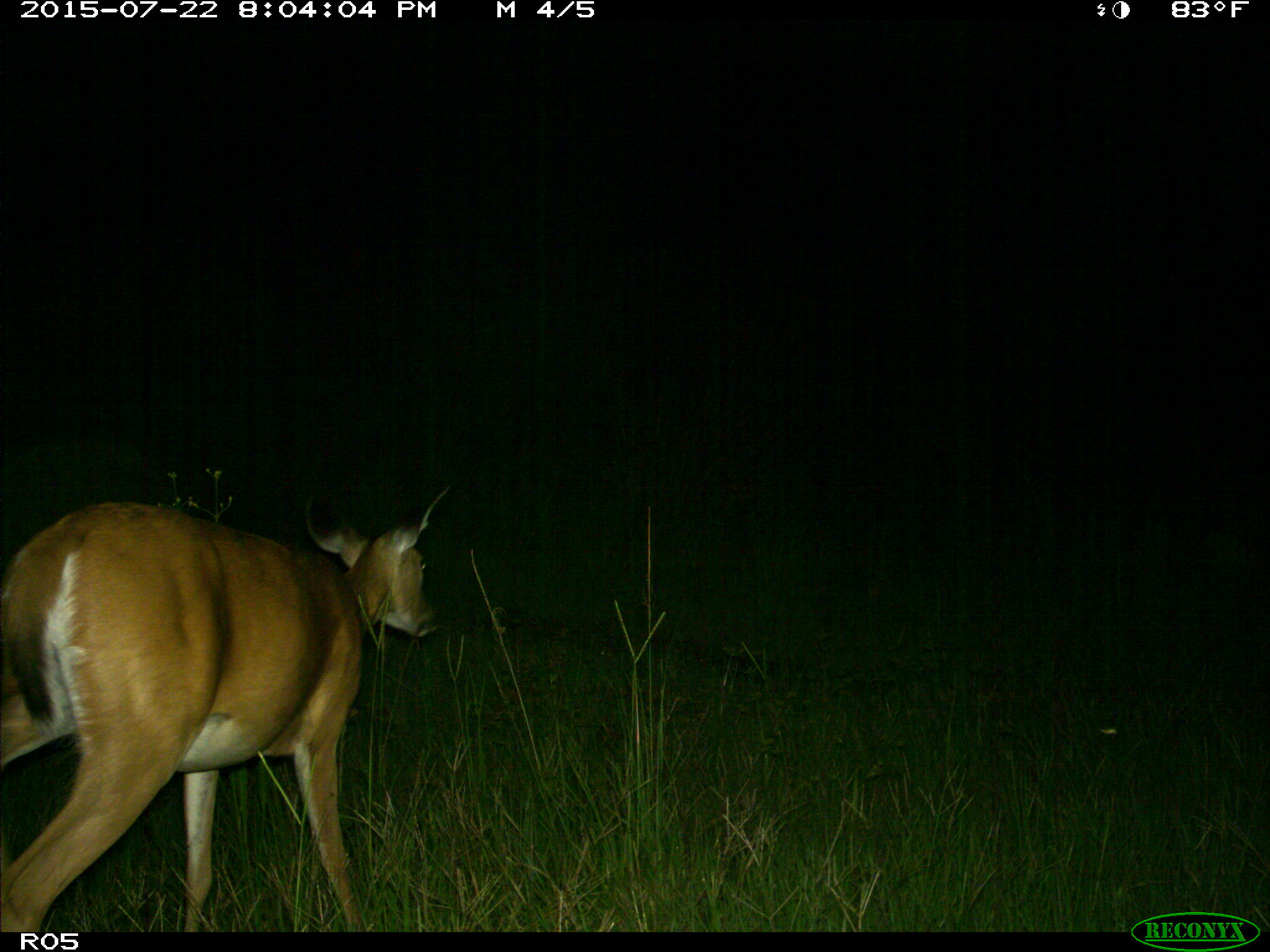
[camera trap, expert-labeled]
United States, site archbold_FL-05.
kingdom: Animalia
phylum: Chordata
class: Mammalia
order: Artiodactyla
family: Cervidae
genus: Odocoileus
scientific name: Odocoileus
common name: deer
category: unidentified deer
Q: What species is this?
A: Unidentified deer (deer) (Odocoileus).